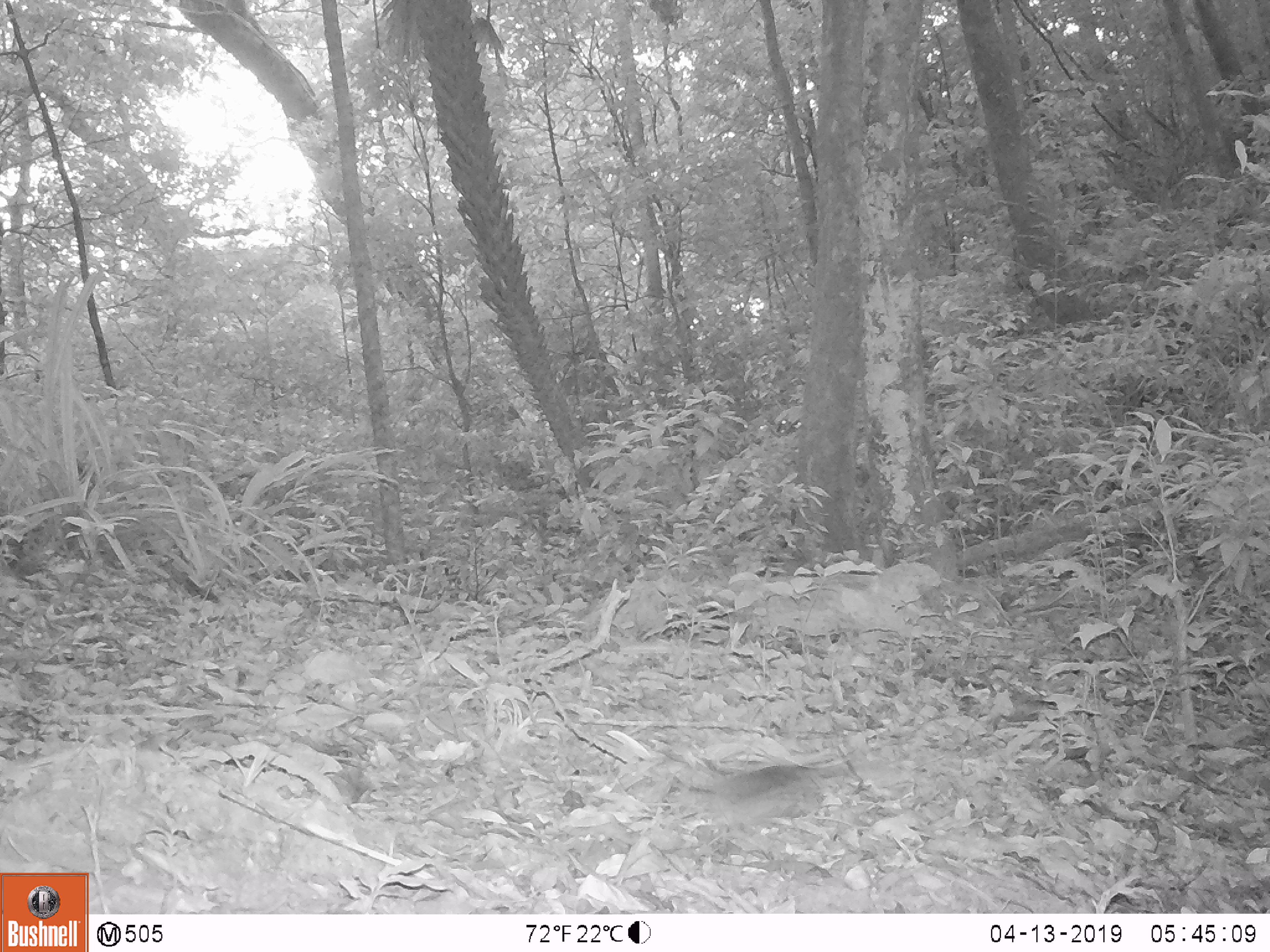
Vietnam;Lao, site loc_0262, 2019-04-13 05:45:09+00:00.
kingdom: Animalia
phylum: Chordata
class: Mammalia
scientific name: Mammalia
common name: mammal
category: unidentified small mammal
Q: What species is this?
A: Unidentified small mammal (mammal) (Mammalia).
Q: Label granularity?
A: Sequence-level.